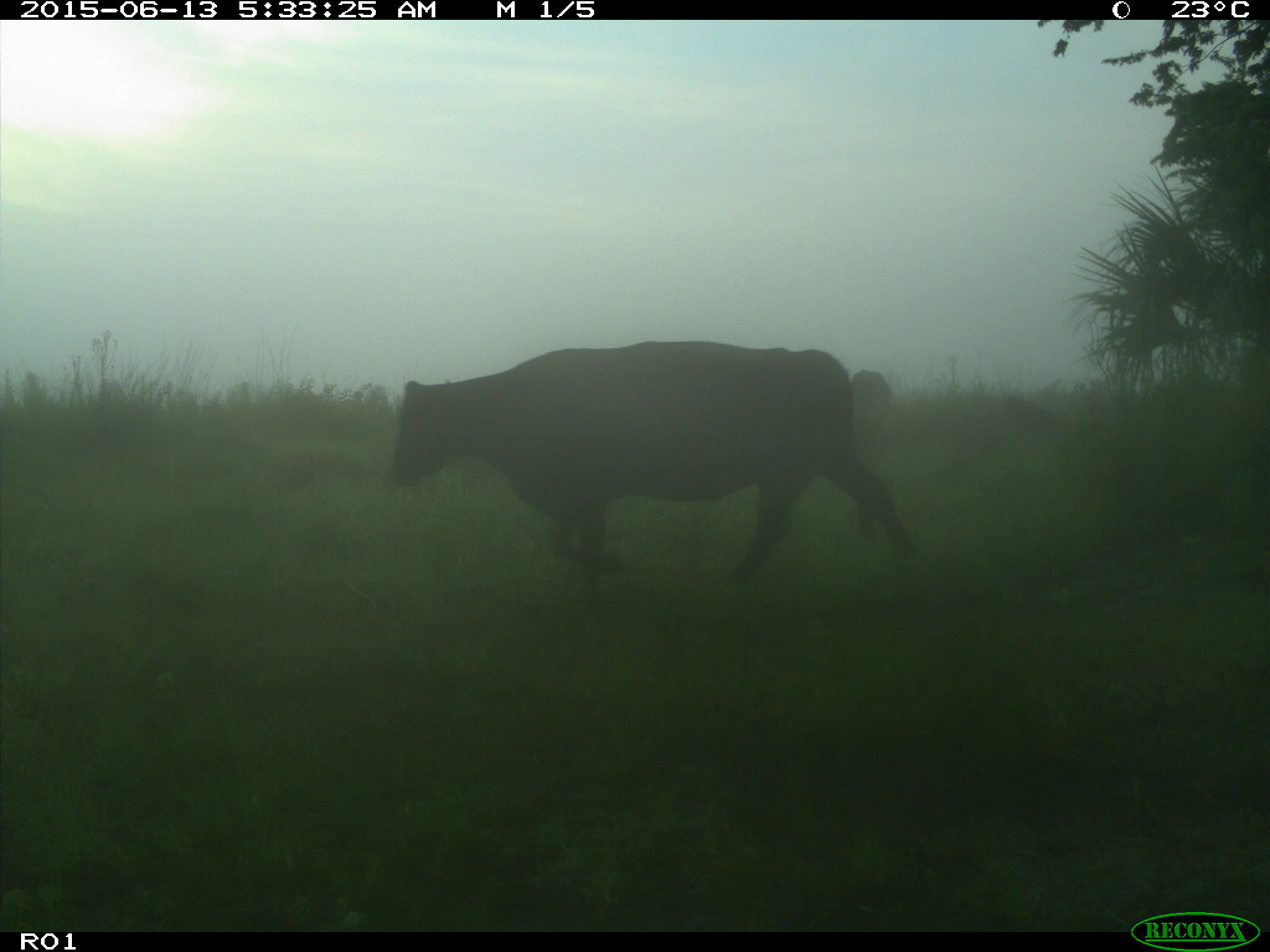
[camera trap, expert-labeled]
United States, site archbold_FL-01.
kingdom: Animalia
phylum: Chordata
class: Mammalia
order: Artiodactyla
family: Bovidae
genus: Bos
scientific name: Bos taurus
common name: domestic cow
Bos taurus (domestic cow).